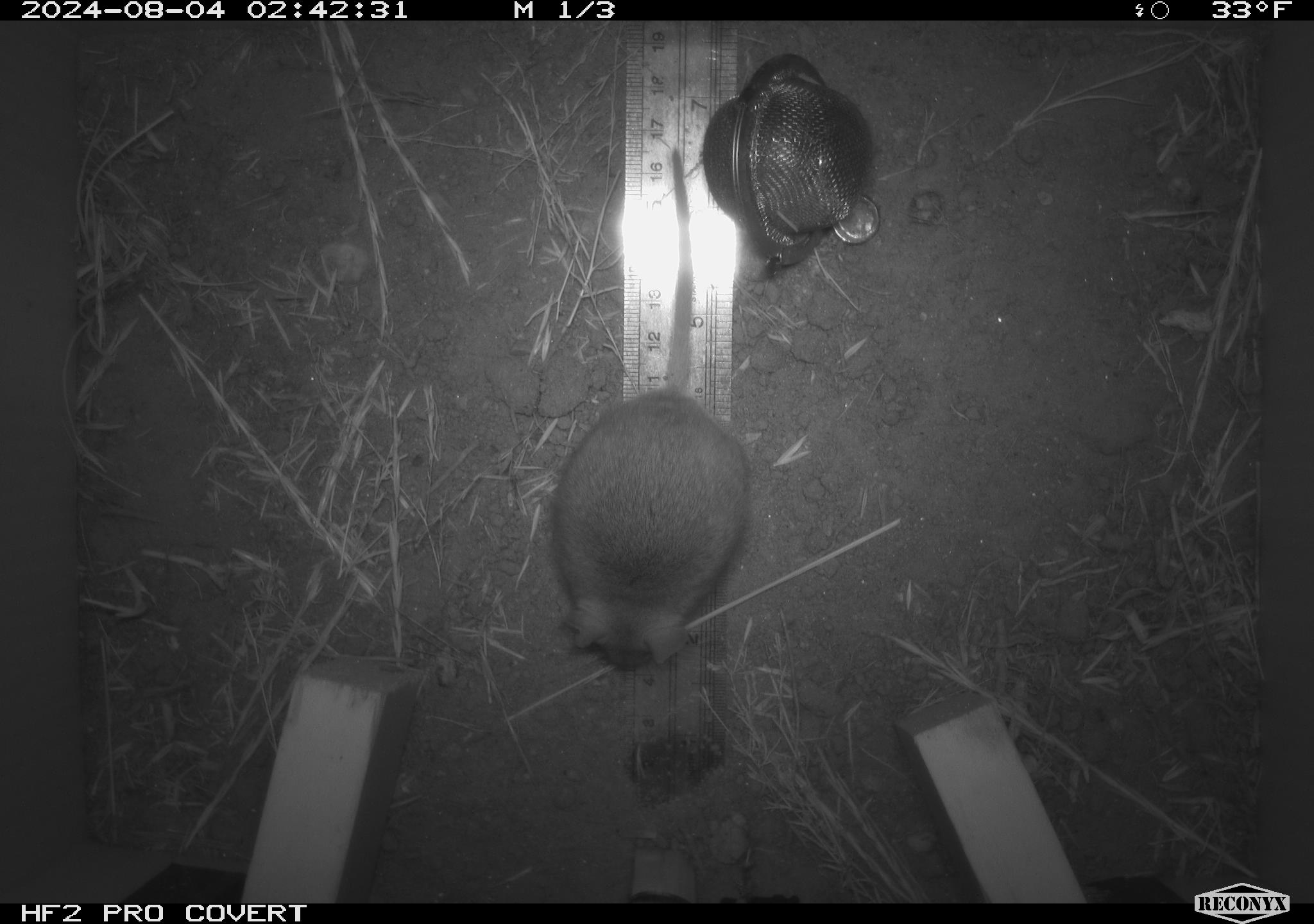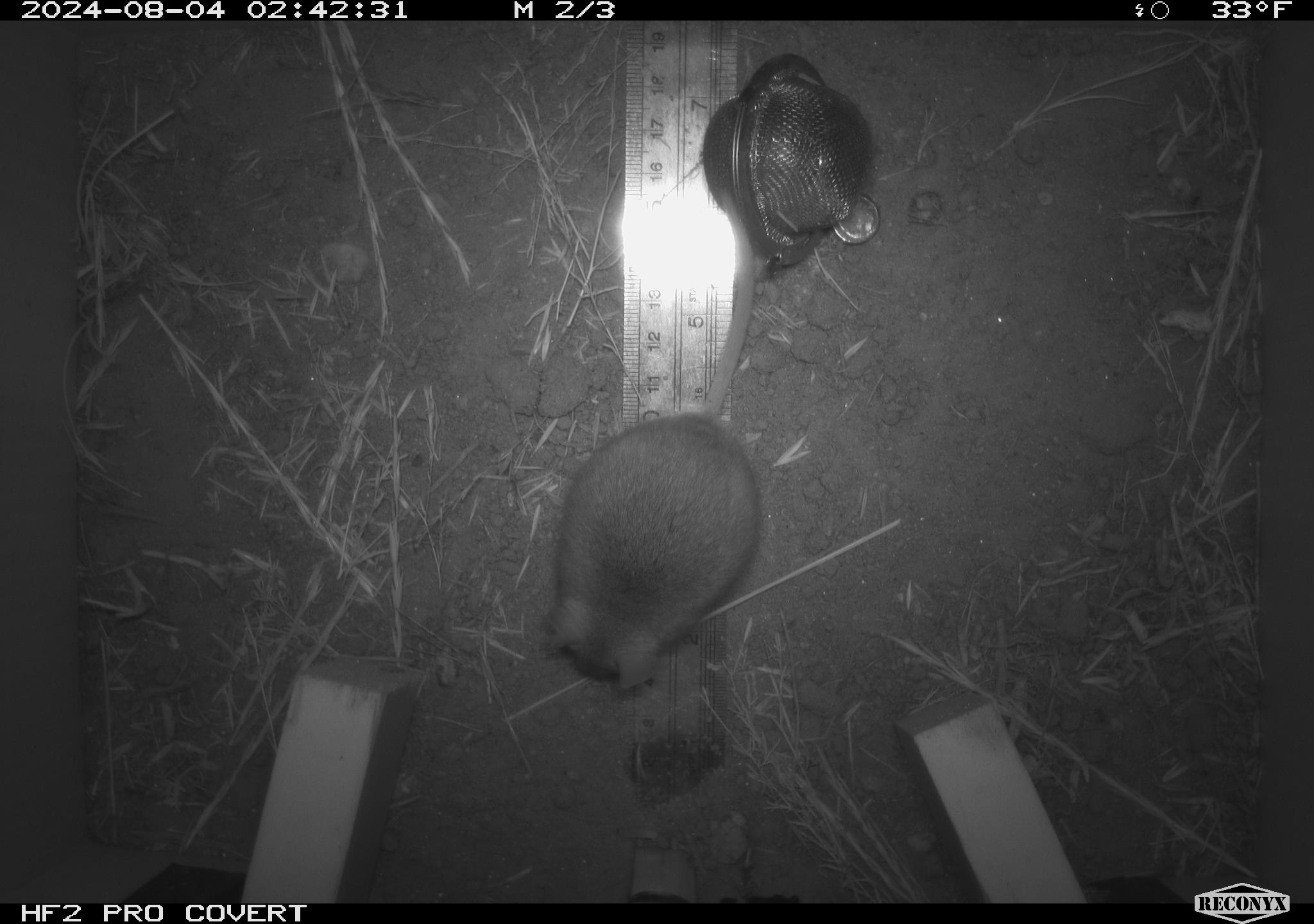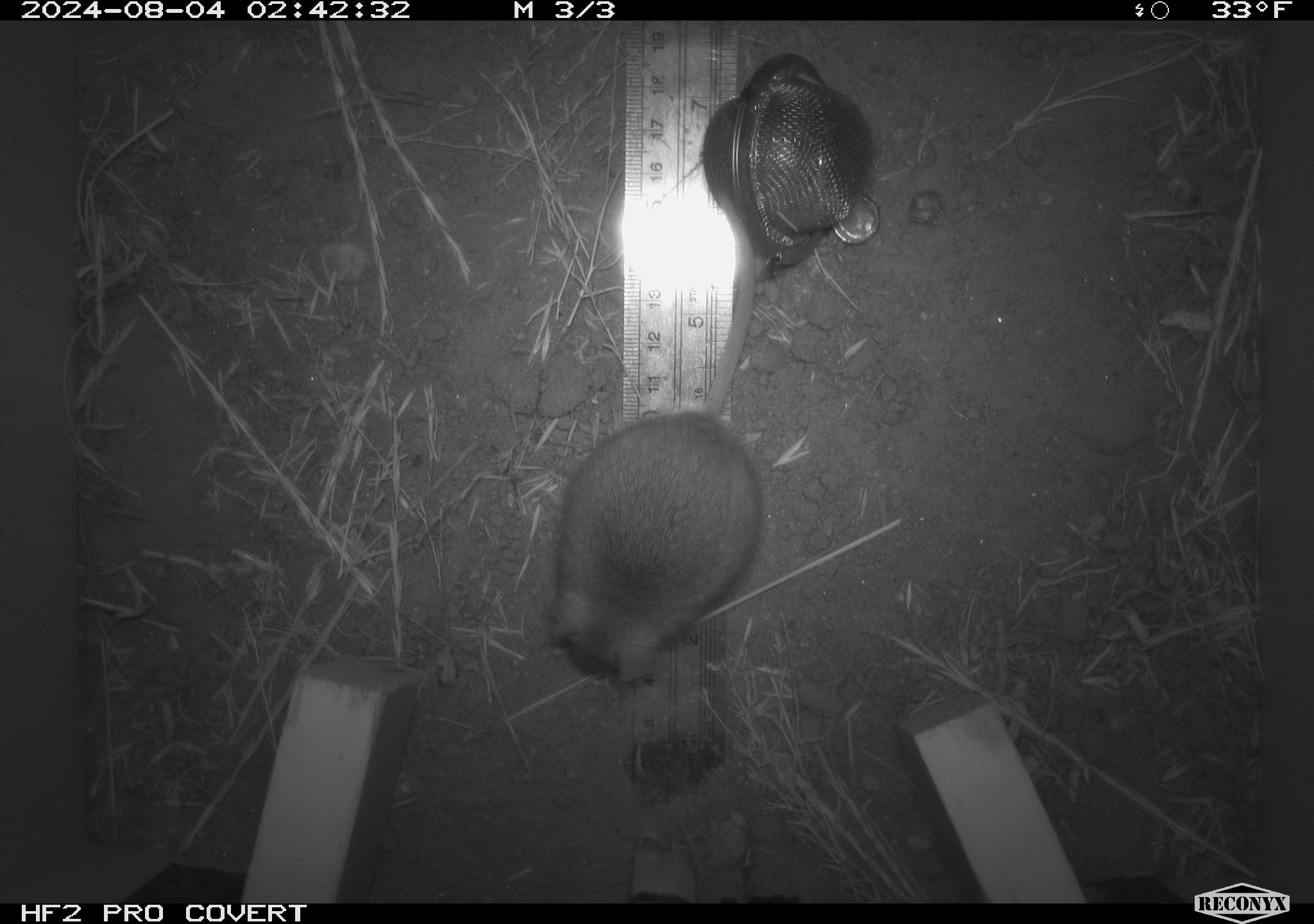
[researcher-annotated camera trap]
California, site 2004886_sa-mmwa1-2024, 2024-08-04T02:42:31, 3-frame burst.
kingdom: Animalia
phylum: Chordata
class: Mammalia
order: Rodentia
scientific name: Rodentia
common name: mouse species